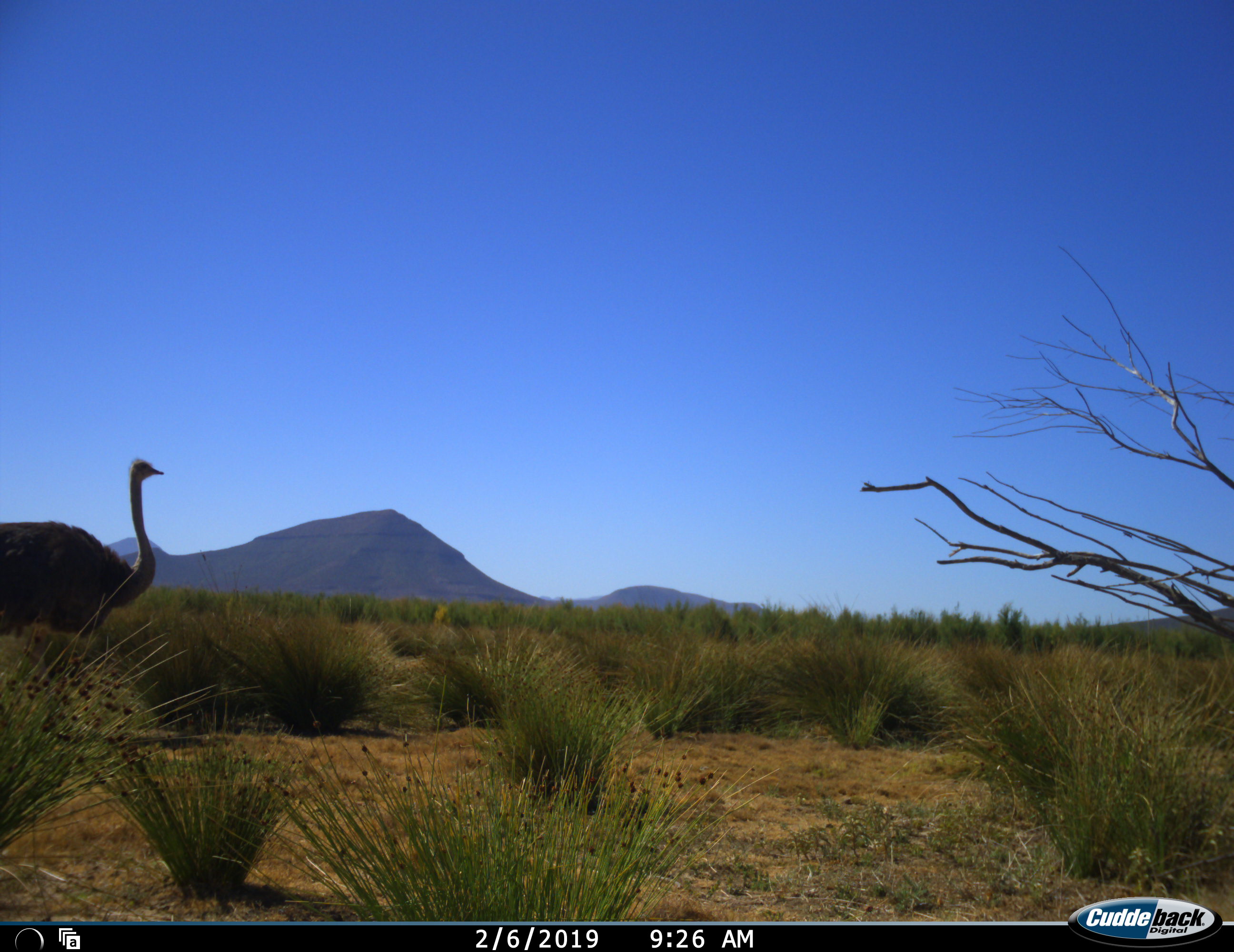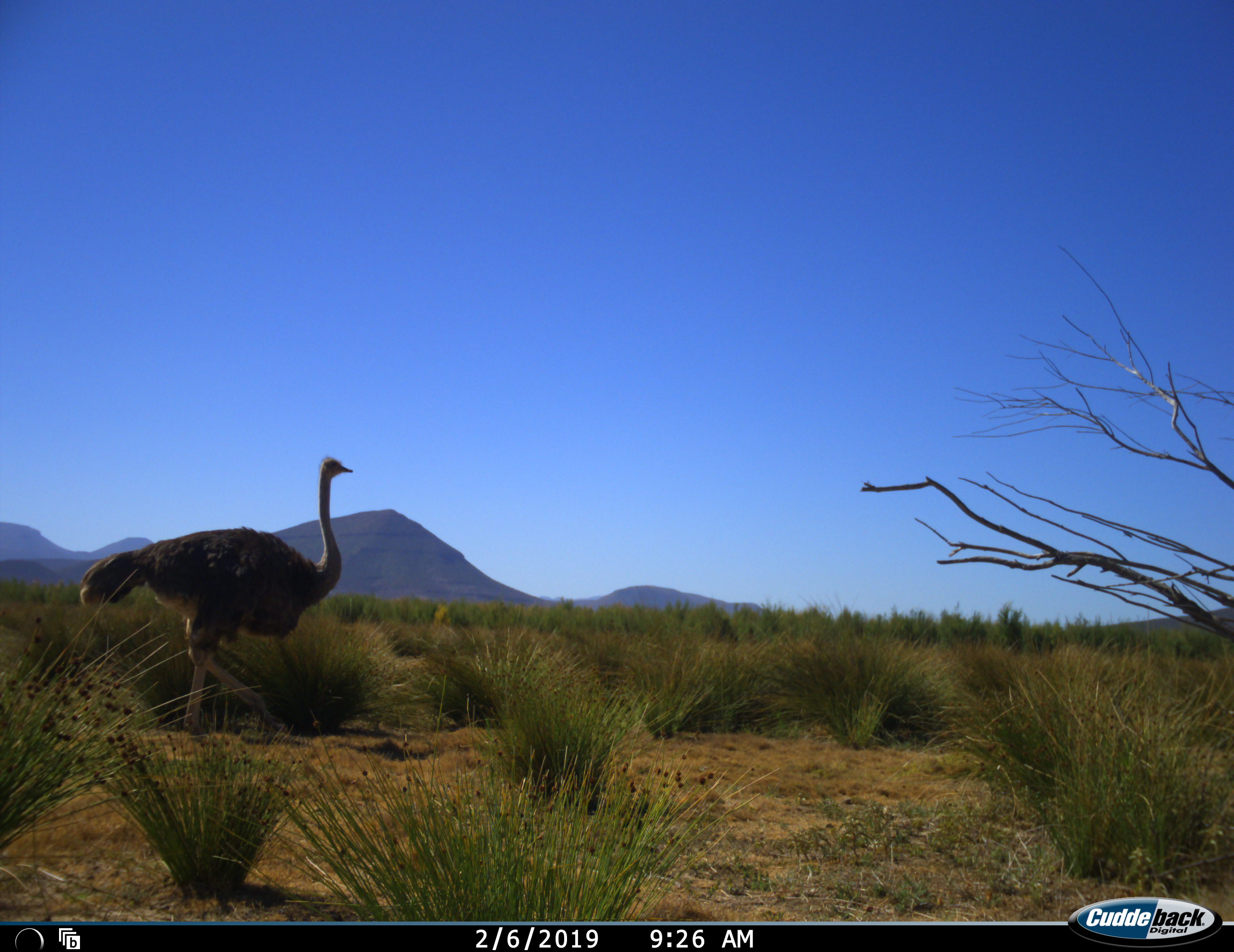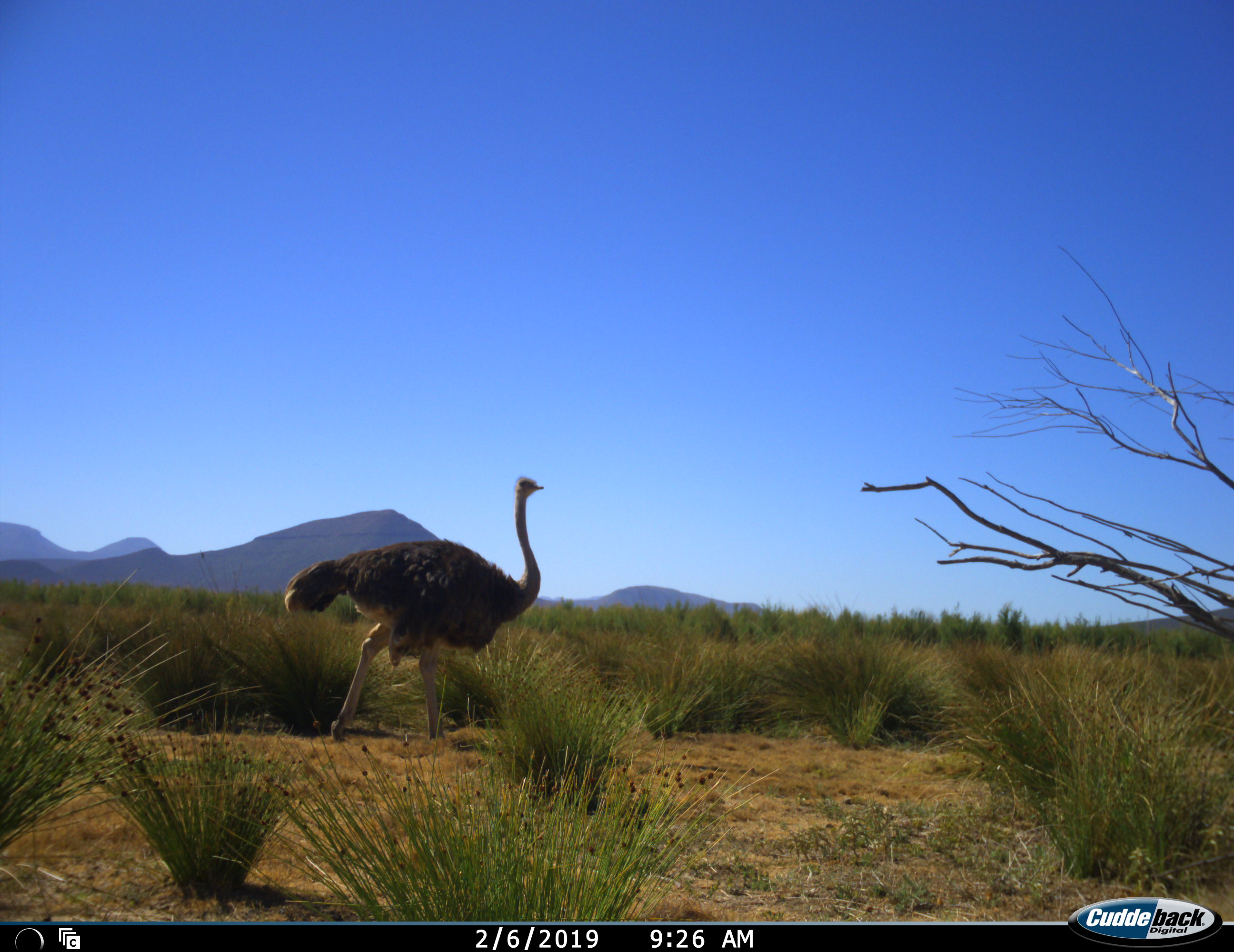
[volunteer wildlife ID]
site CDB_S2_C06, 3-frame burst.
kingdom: Animalia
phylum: Chordata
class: Aves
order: Struthioniformes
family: Struthionidae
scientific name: Struthionidae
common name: ostrich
Ostrich (Struthionidae), count 1. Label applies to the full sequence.